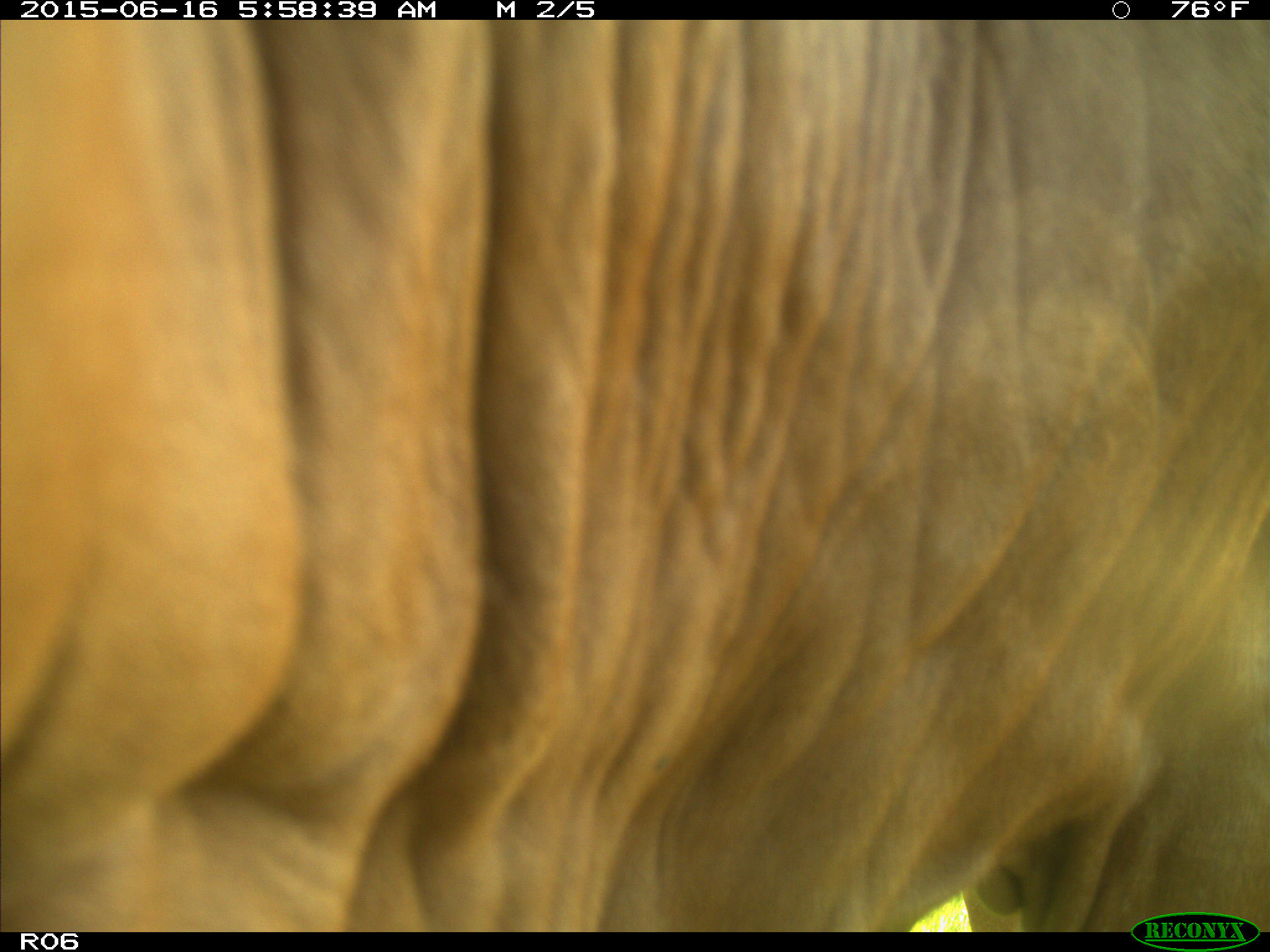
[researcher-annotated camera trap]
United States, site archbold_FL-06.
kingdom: Animalia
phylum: Chordata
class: Mammalia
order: Artiodactyla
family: Bovidae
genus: Bos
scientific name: Bos taurus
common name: domestic cow